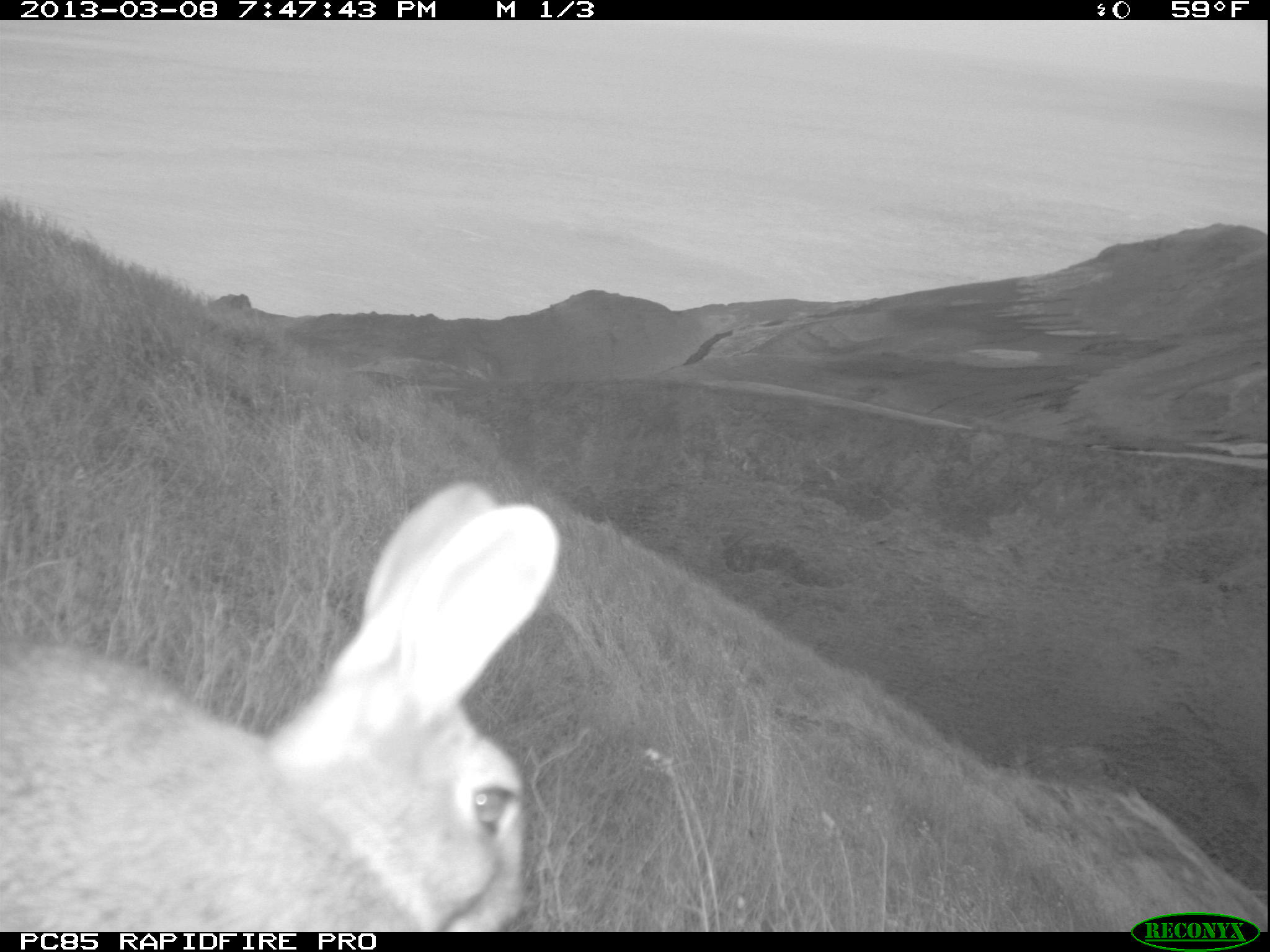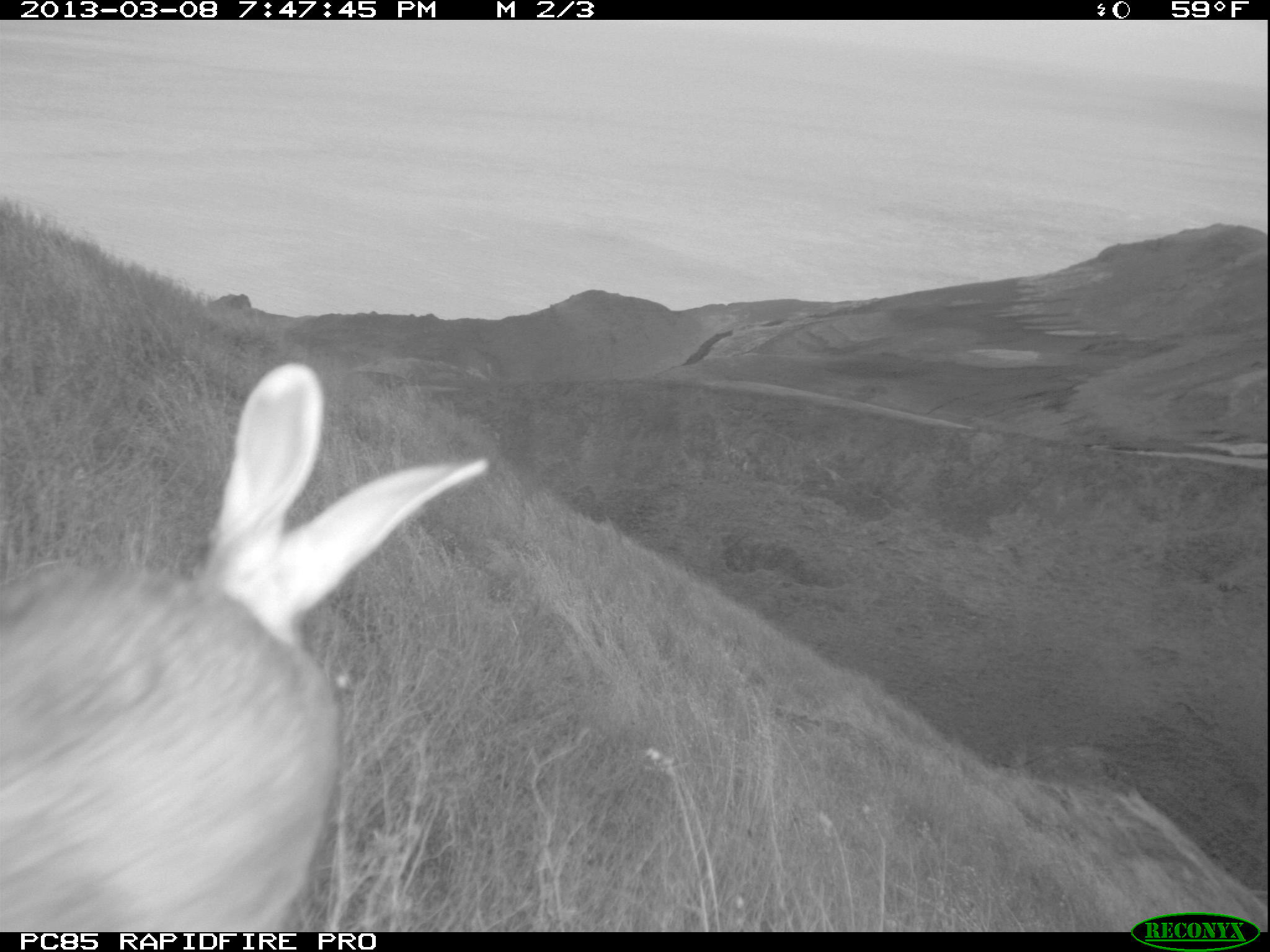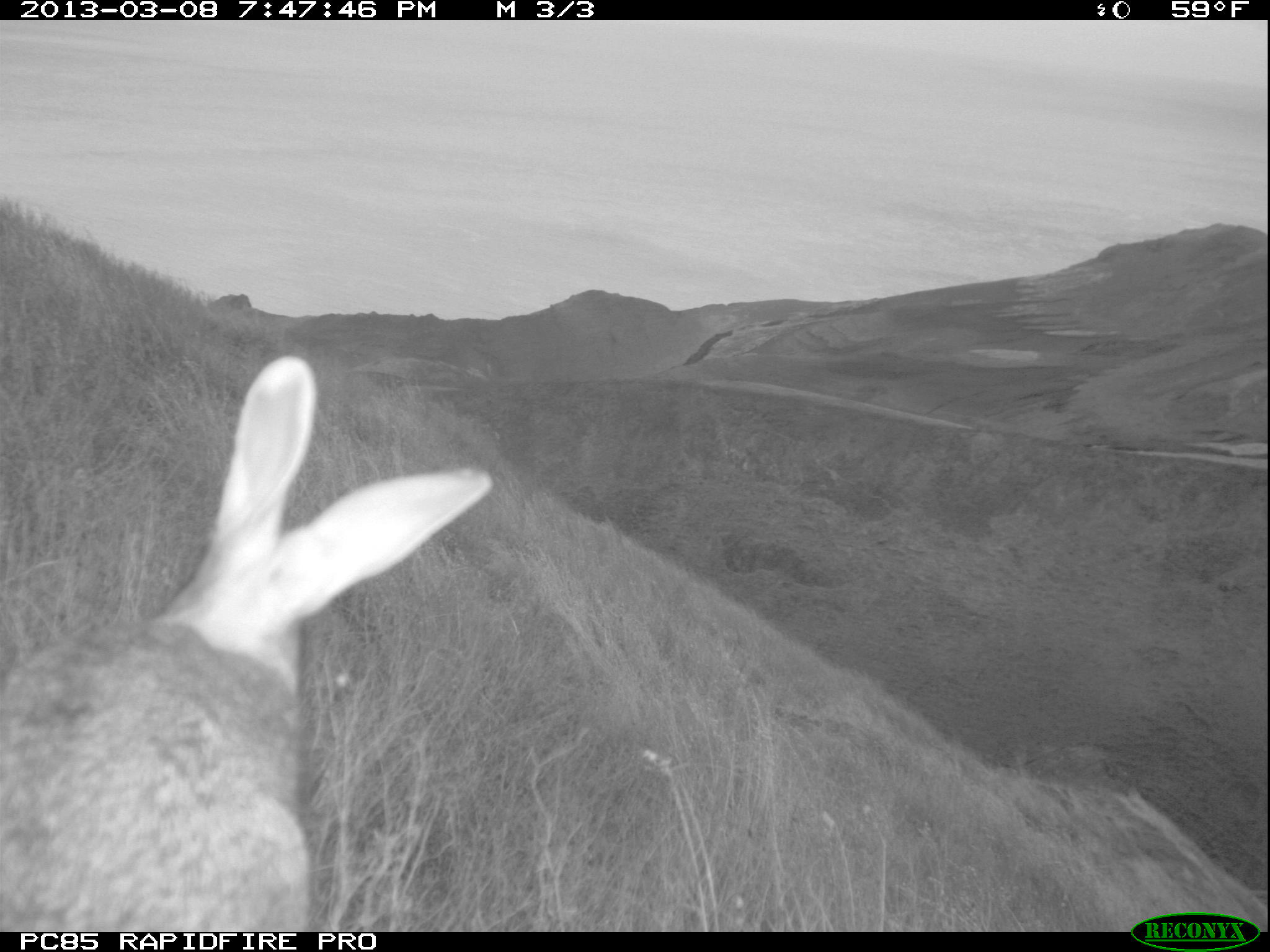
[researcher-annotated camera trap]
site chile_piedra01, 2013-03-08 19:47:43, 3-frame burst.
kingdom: Animalia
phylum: Chordata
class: Mammalia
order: Lagomorpha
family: Leporidae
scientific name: Leporidae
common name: rabbits and hares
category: rabbit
Rabbit (rabbits and hares) (Leporidae).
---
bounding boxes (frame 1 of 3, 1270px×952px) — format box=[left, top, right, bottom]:
rabbit: box=[0, 477, 558, 932]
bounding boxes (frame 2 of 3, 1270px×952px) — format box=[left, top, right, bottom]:
rabbit: box=[0, 366, 493, 930]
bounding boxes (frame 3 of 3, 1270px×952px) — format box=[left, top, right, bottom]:
rabbit: box=[0, 356, 491, 929]